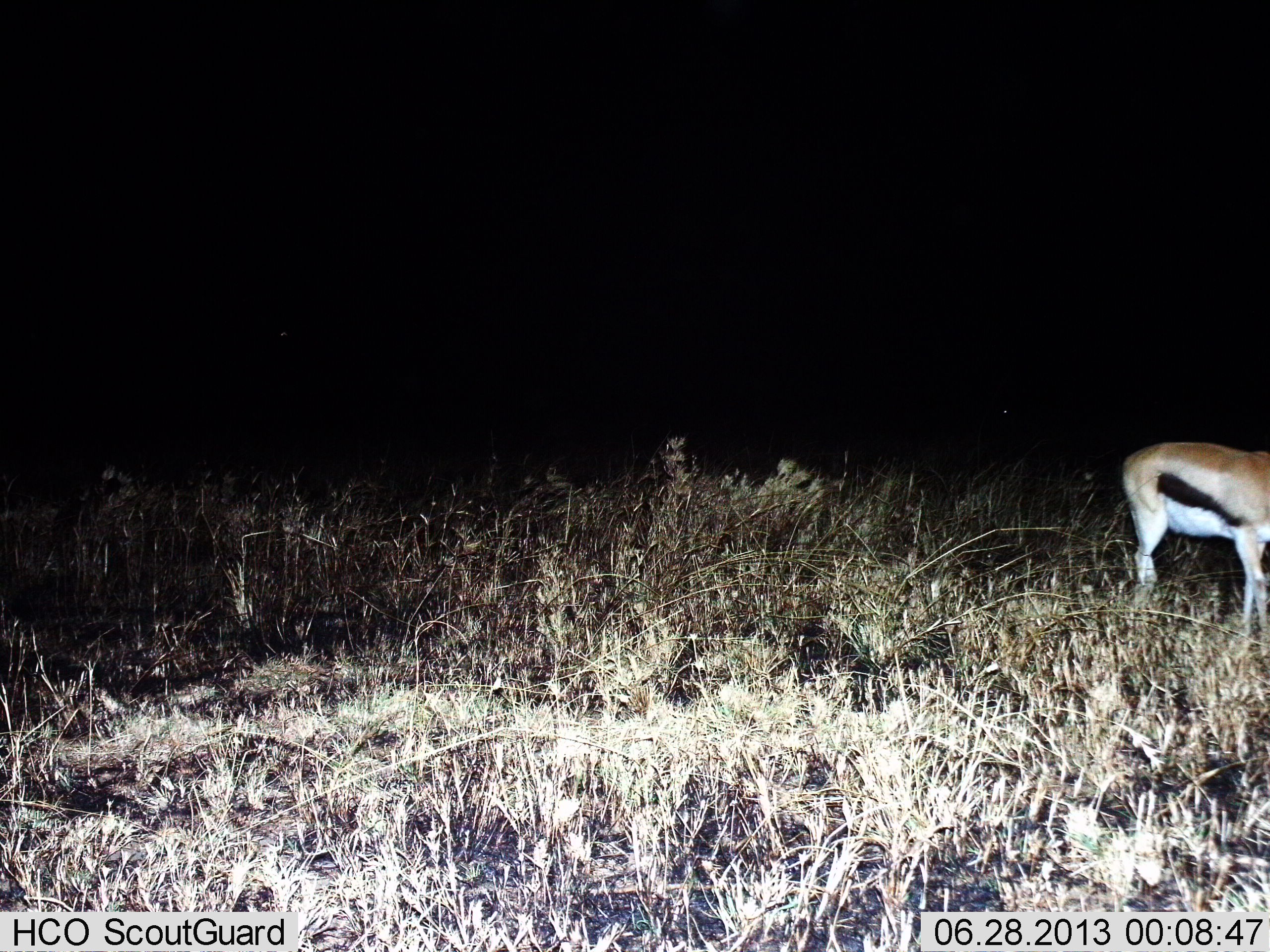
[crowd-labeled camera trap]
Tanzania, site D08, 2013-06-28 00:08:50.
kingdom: Animalia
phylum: Chordata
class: Mammalia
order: Artiodactyla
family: Bovidae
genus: Eudorcas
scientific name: Eudorcas thomsonii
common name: thomson's gazelle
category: gazellethomsons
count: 1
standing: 89%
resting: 0%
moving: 11%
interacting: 0%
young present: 0%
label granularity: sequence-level